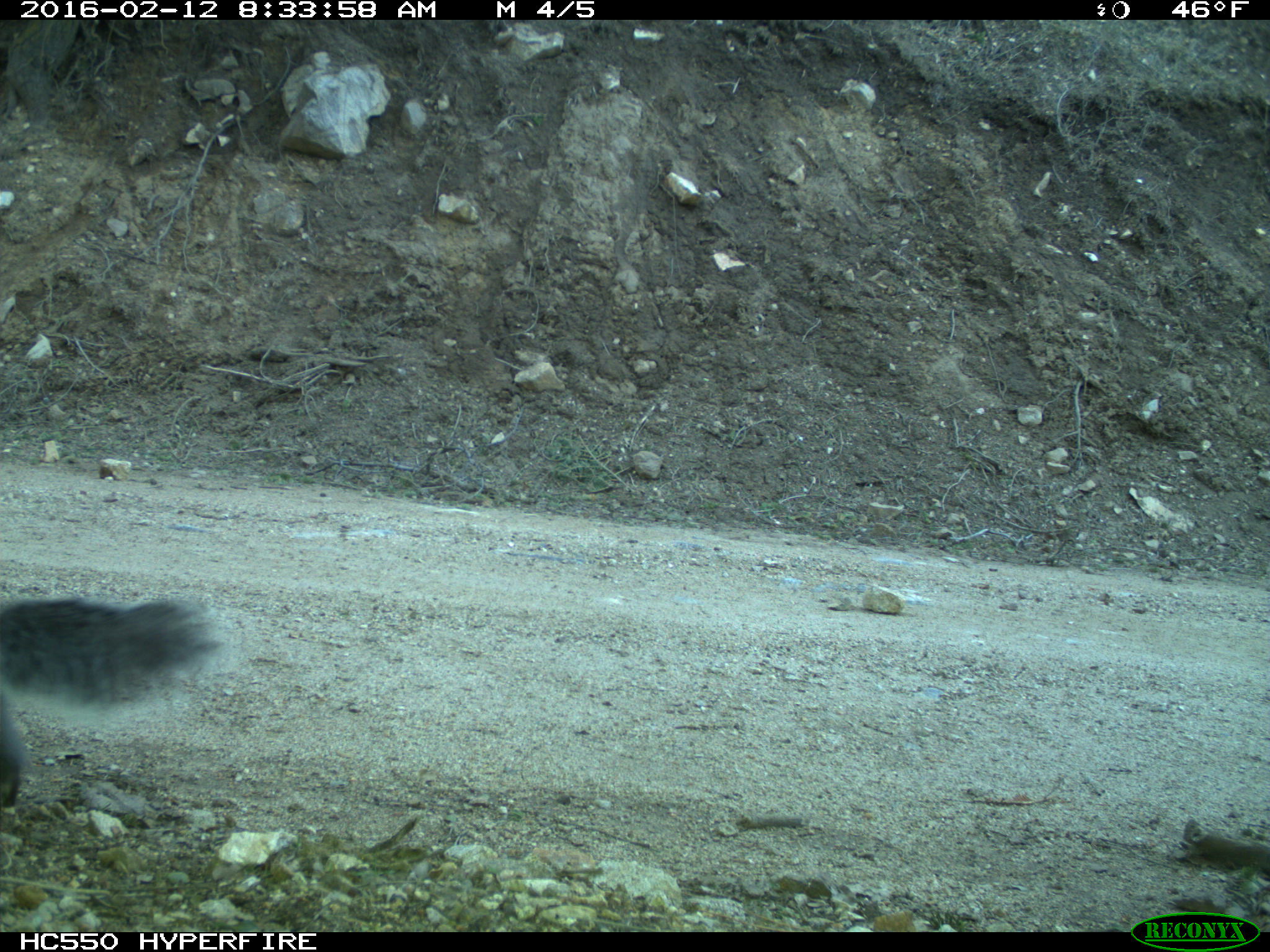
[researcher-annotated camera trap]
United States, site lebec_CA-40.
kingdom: Animalia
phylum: Chordata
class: Mammalia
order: Rodentia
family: Sciuridae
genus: Sciurus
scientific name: Sciurus carolinensis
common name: eastern gray squirrel